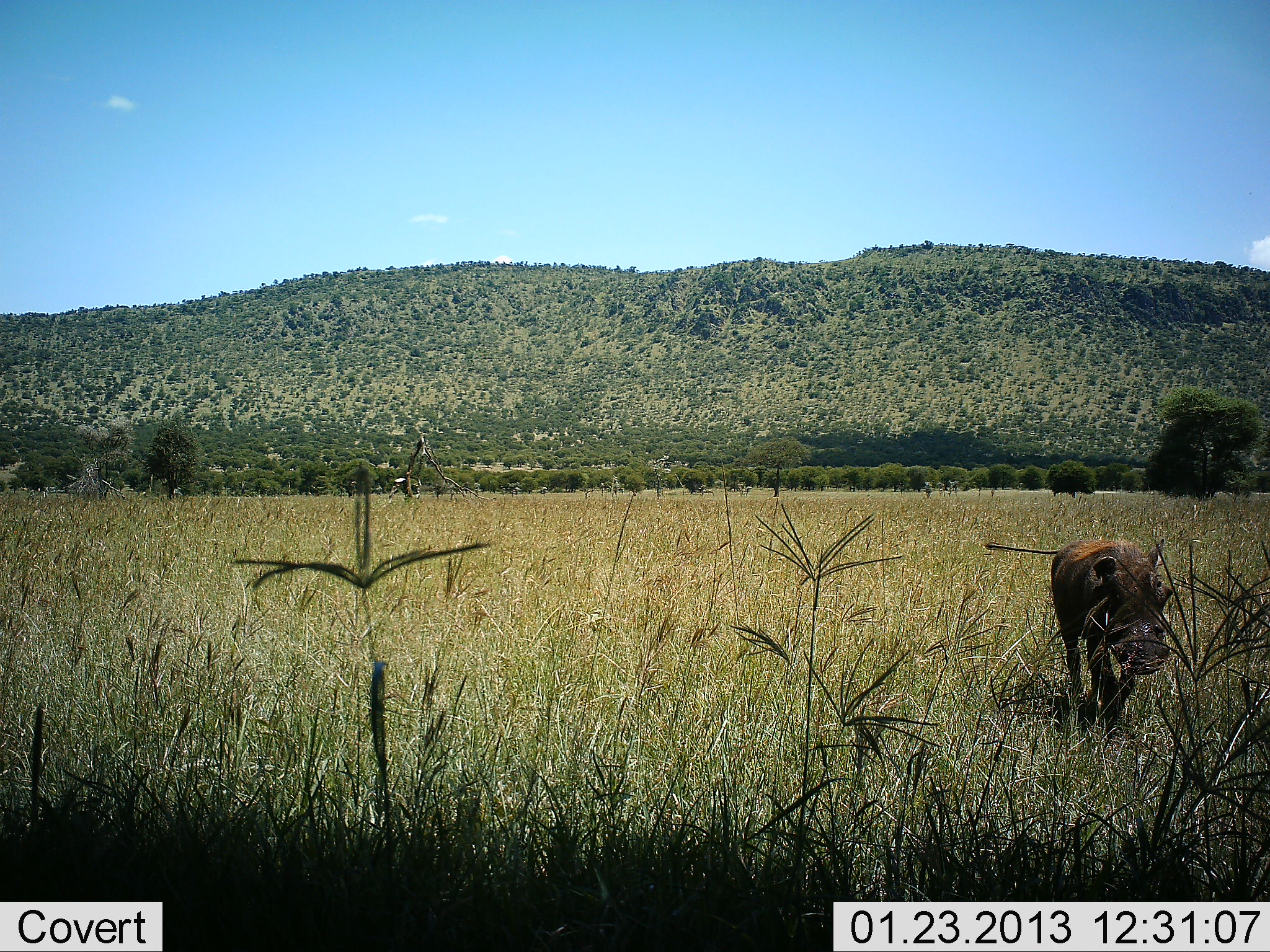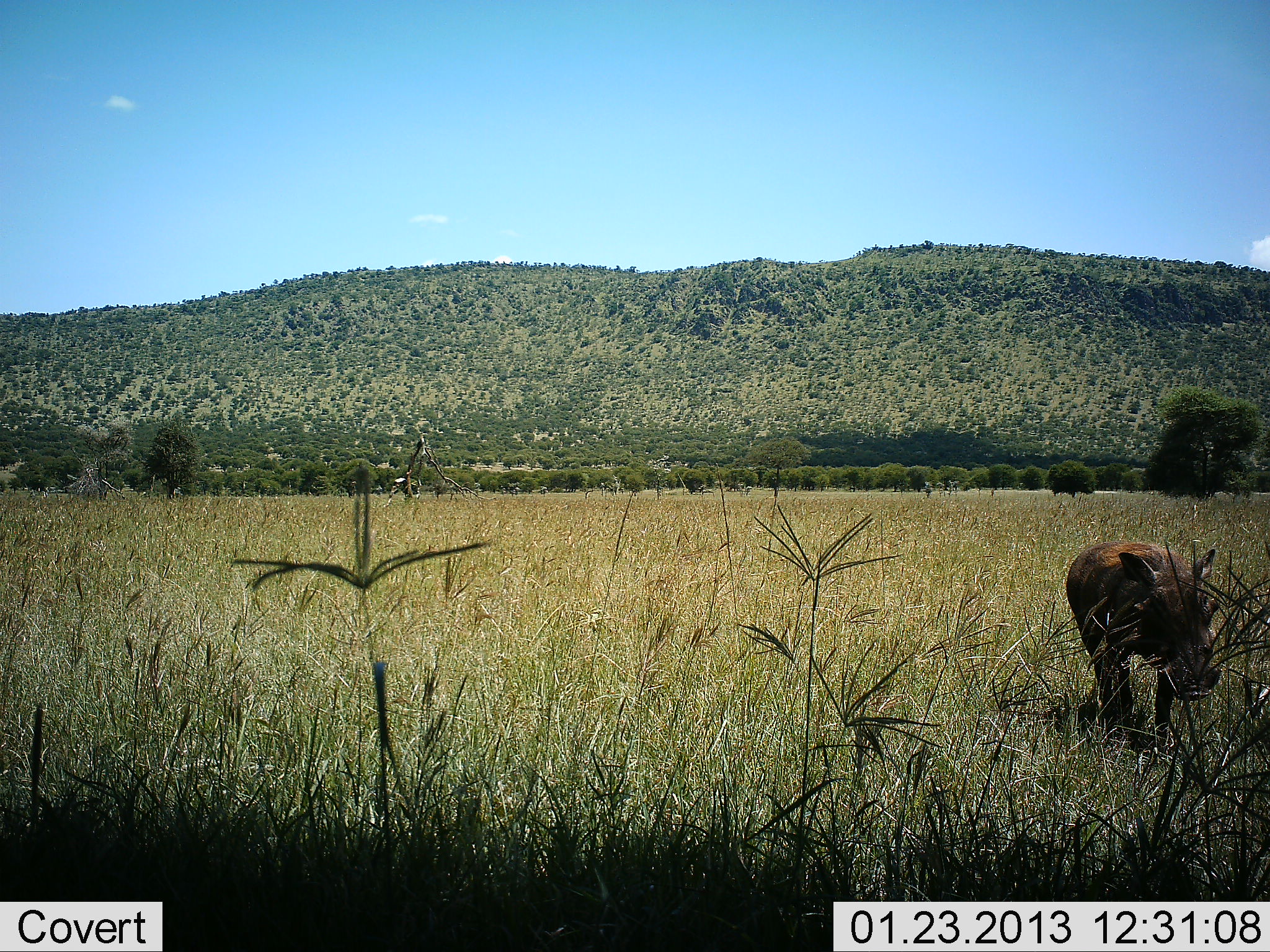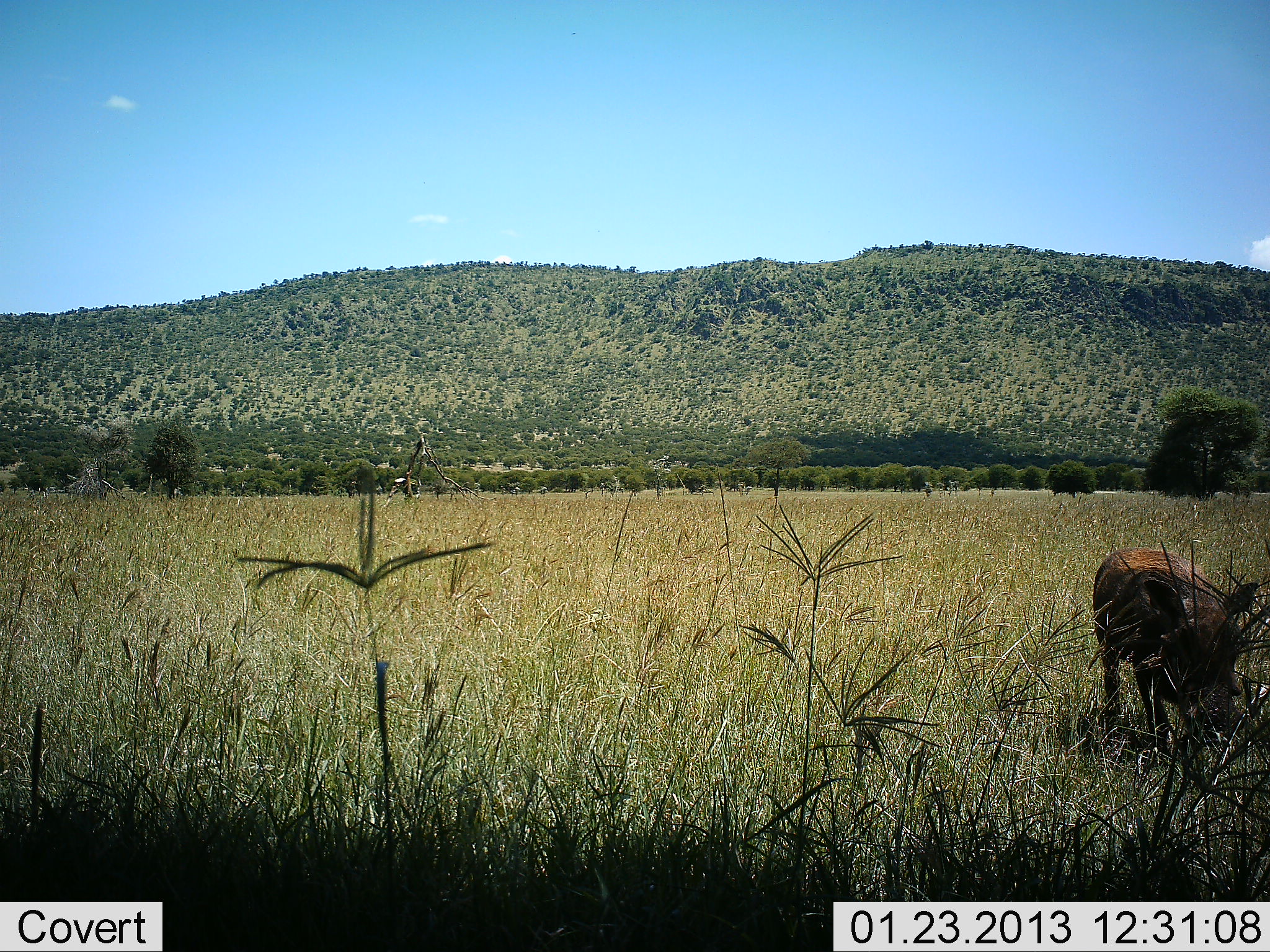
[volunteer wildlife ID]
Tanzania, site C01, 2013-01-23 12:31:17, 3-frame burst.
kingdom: Animalia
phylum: Chordata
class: Mammalia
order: Artiodactyla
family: Suidae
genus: Phacochoerus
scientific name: Phacochoerus africanus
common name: warthog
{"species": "warthog (Phacochoerus africanus)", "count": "1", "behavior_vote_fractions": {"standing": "0%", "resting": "0%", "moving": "100%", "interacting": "0%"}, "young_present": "0%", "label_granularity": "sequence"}